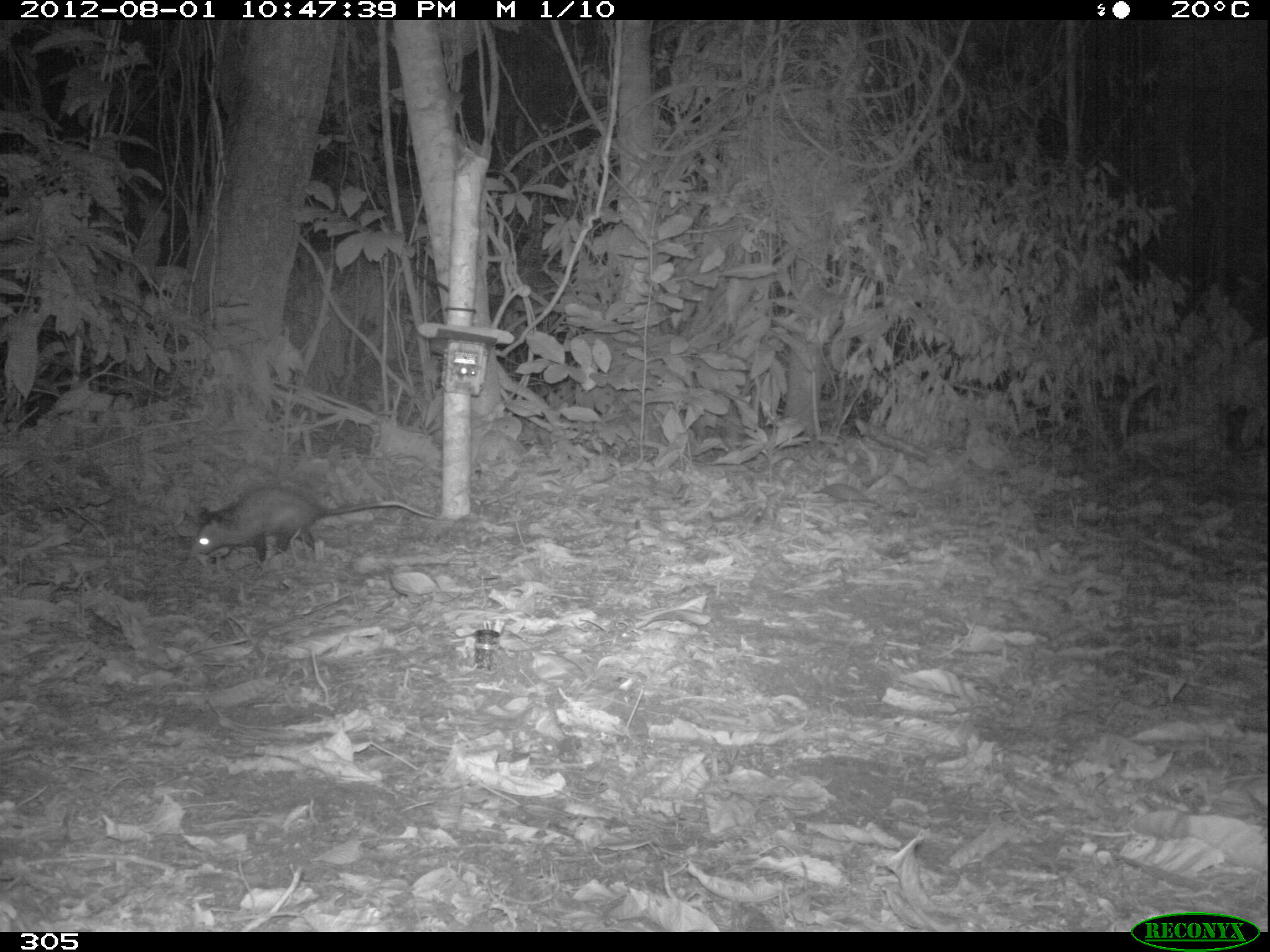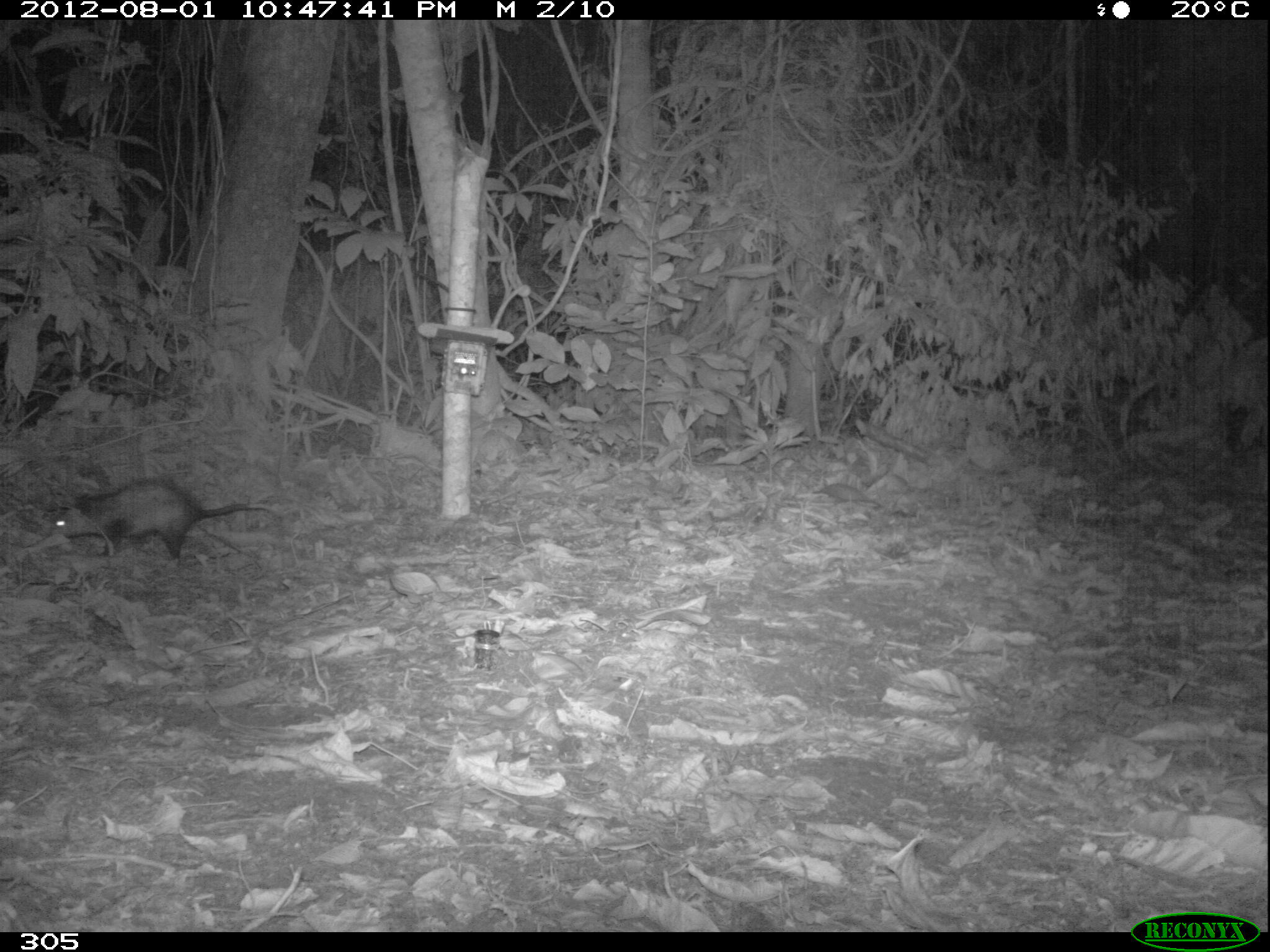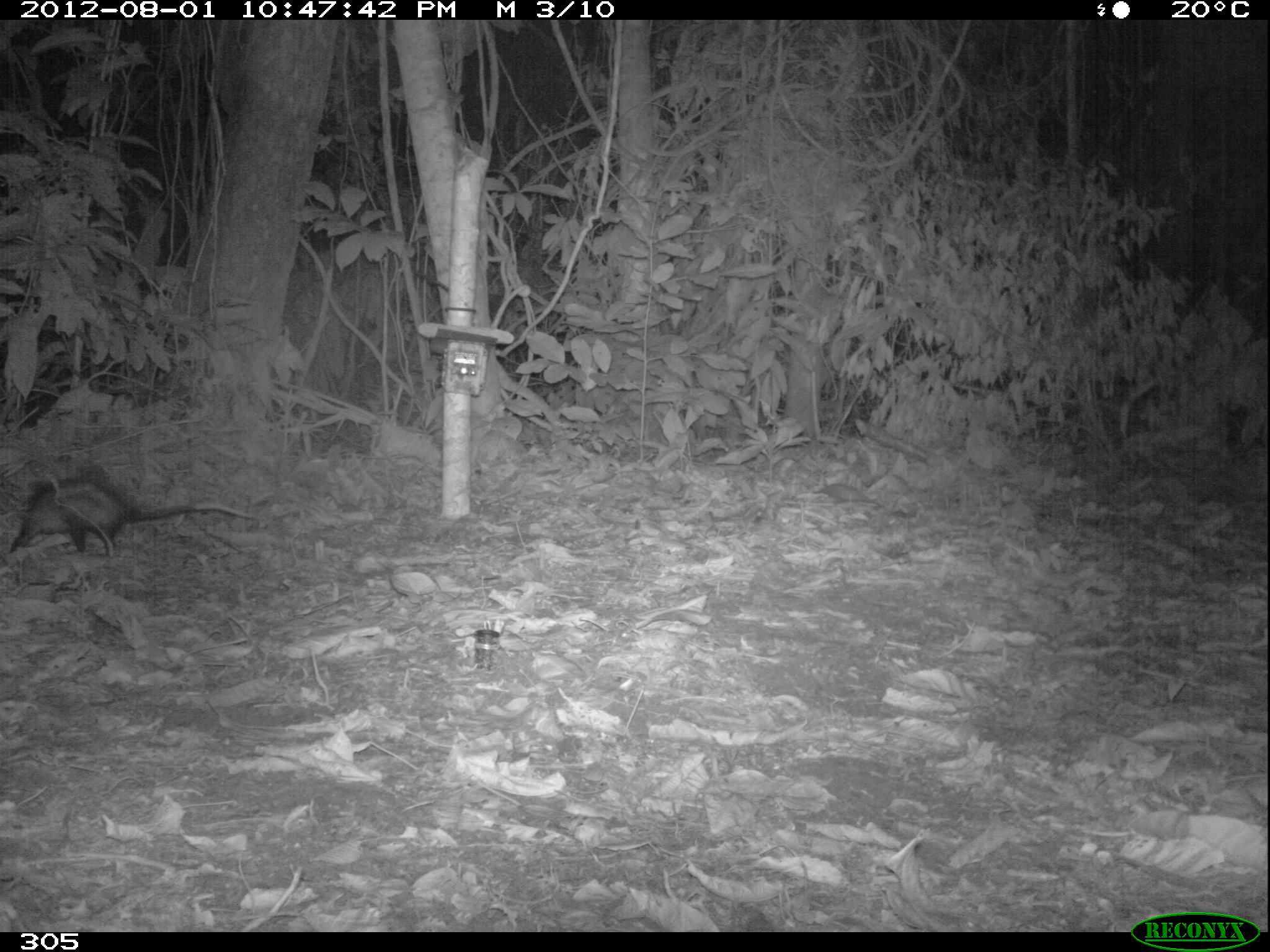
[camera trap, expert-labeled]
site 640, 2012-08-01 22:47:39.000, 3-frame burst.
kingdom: Animalia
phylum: Chordata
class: Mammalia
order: Didelphimorphia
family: Didelphidae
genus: Didelphis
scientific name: Didelphis marsupialis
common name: southern opossum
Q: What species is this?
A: Didelphis marsupialis (southern opossum).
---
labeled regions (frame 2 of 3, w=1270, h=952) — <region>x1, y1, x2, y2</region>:
didelphis marsupialis: <region>49, 475, 283, 567</region>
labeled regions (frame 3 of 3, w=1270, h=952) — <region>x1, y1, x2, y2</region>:
didelphis marsupialis: <region>6, 476, 256, 557</region>